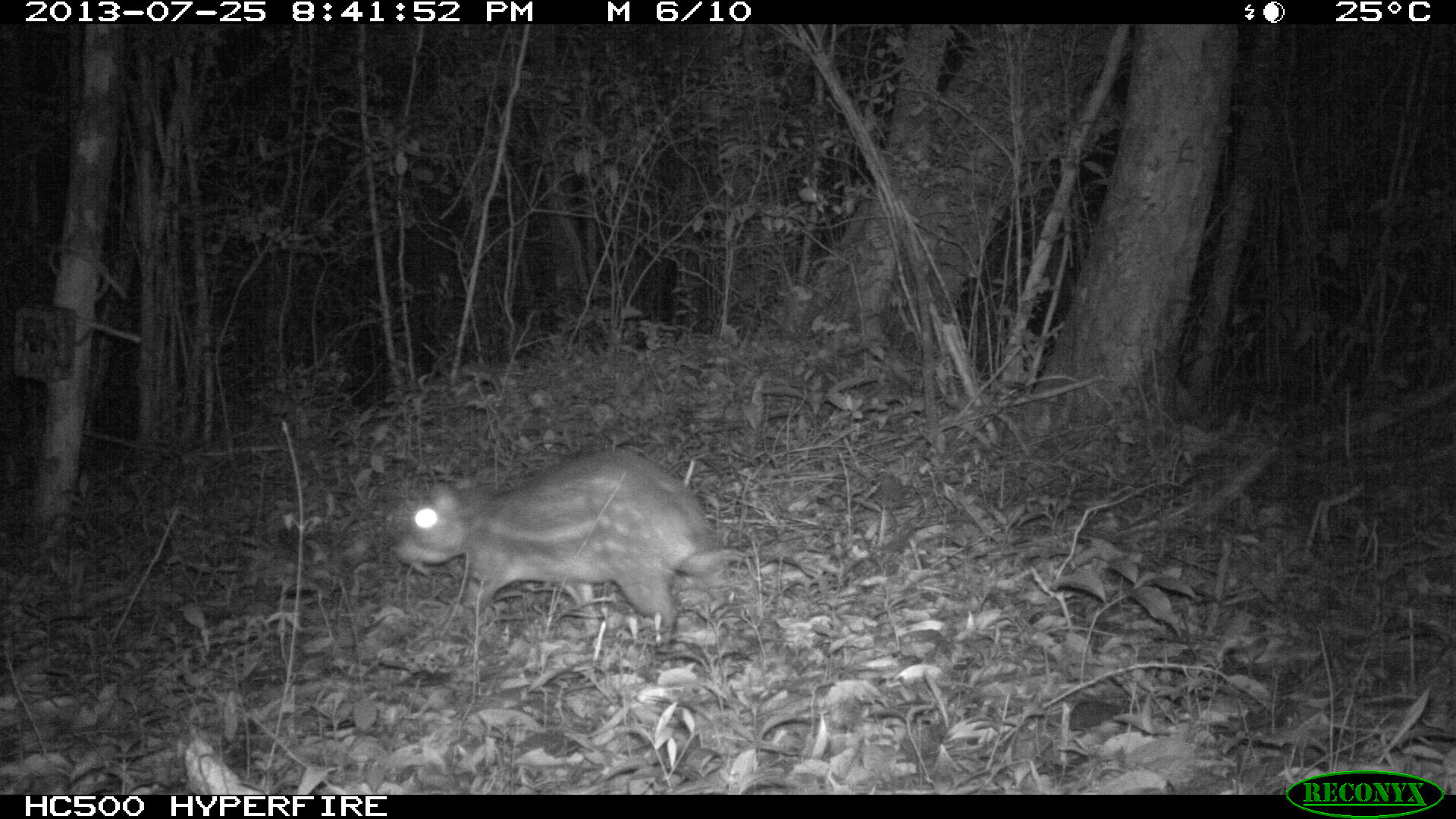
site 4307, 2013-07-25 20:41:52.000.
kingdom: Animalia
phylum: Chordata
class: Mammalia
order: Rodentia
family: Cuniculidae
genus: Cuniculus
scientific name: Cuniculus paca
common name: lowland paca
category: agouti paca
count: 1